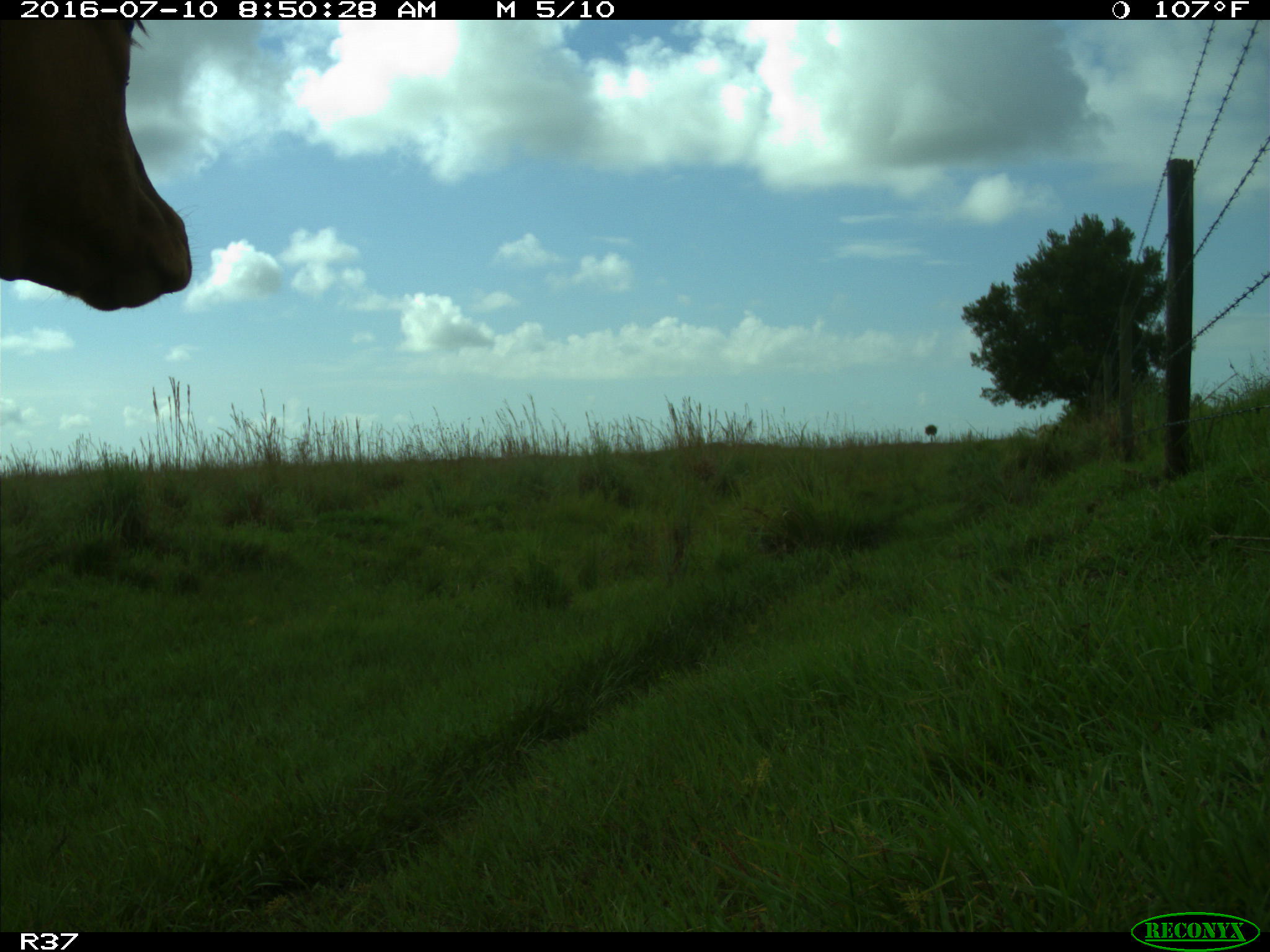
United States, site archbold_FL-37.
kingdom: Animalia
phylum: Chordata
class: Mammalia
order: Artiodactyla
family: Bovidae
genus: Bos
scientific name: Bos taurus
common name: domestic cow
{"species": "Bos taurus (domestic cow)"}